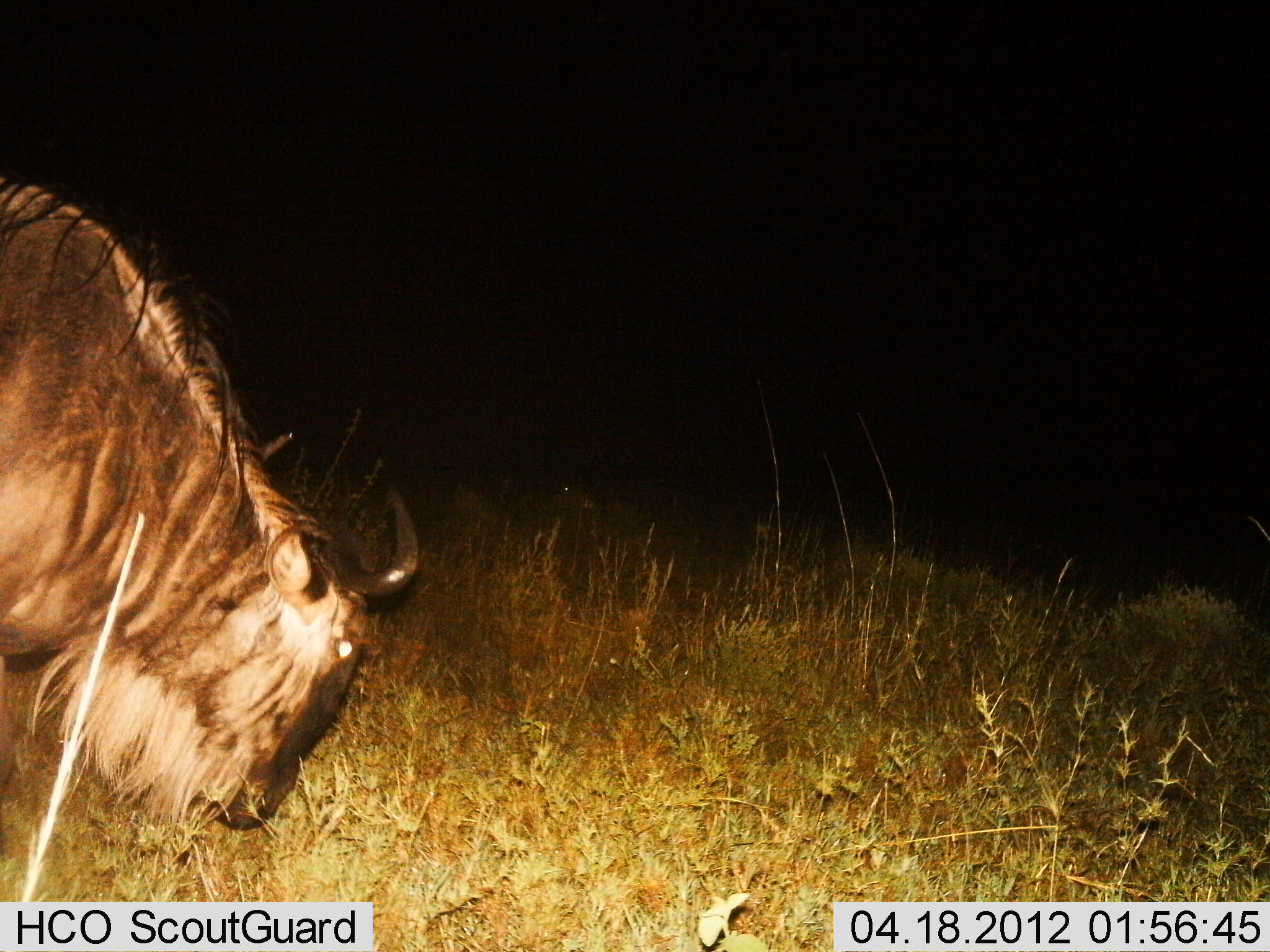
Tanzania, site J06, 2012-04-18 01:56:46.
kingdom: Animalia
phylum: Chordata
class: Mammalia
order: Artiodactyla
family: Bovidae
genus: Connochaetes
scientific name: Connochaetes taurinus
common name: blue wildebeest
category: wildebeest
Wildebeest (blue wildebeest) (Connochaetes taurinus), count 1. Behavior (volunteer vote fractions): standing 14%, resting 0%, moving 7%, interacting 0%. Young present (vote fraction): 0%. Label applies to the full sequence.